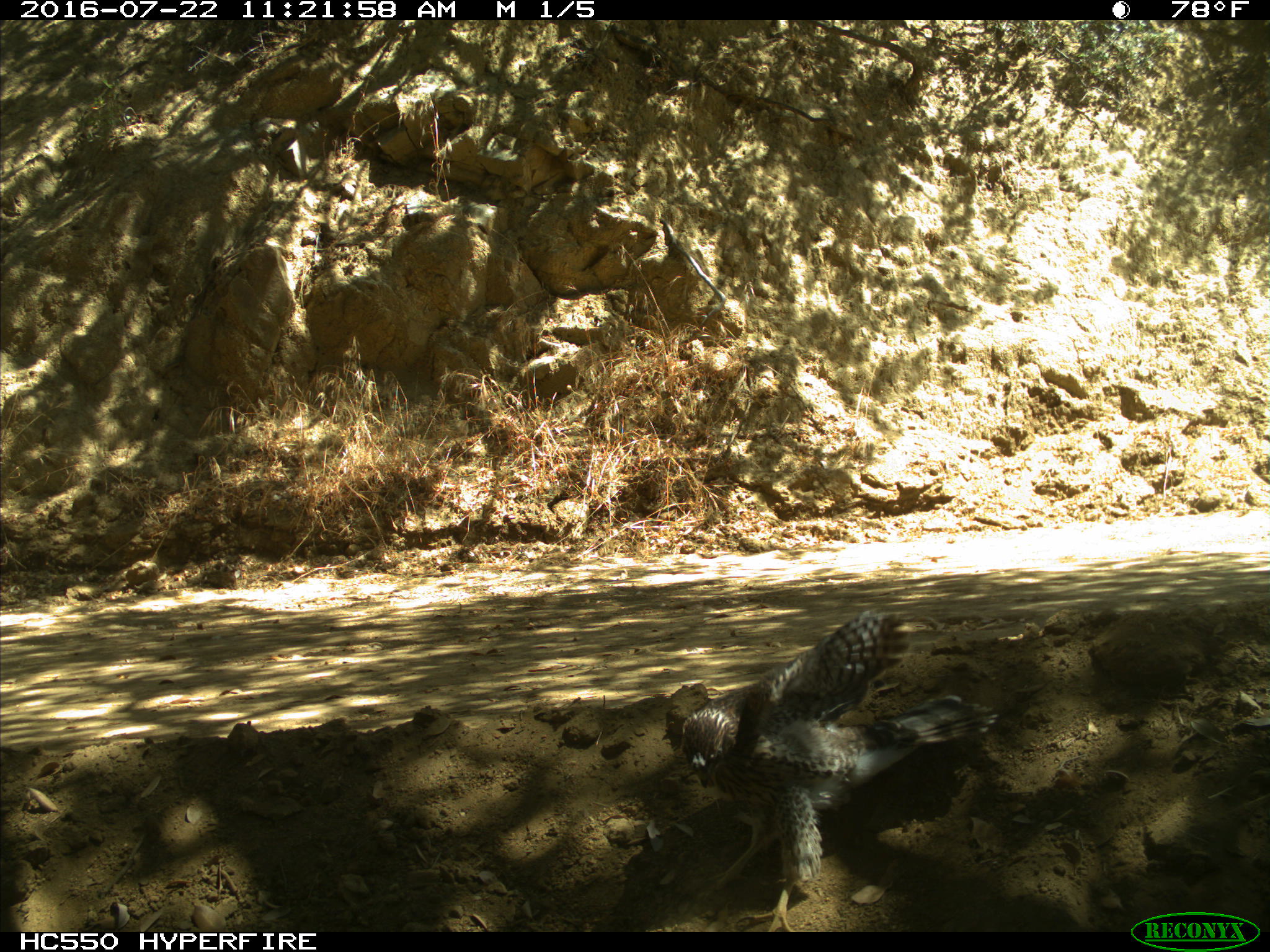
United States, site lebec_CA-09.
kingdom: Animalia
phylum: Chordata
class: Aves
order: Accipitriformes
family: Accipitridae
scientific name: Accipitridae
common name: acciptirids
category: unidentified accipitrid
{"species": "unidentified accipitrid (acciptirids) (Accipitridae)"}